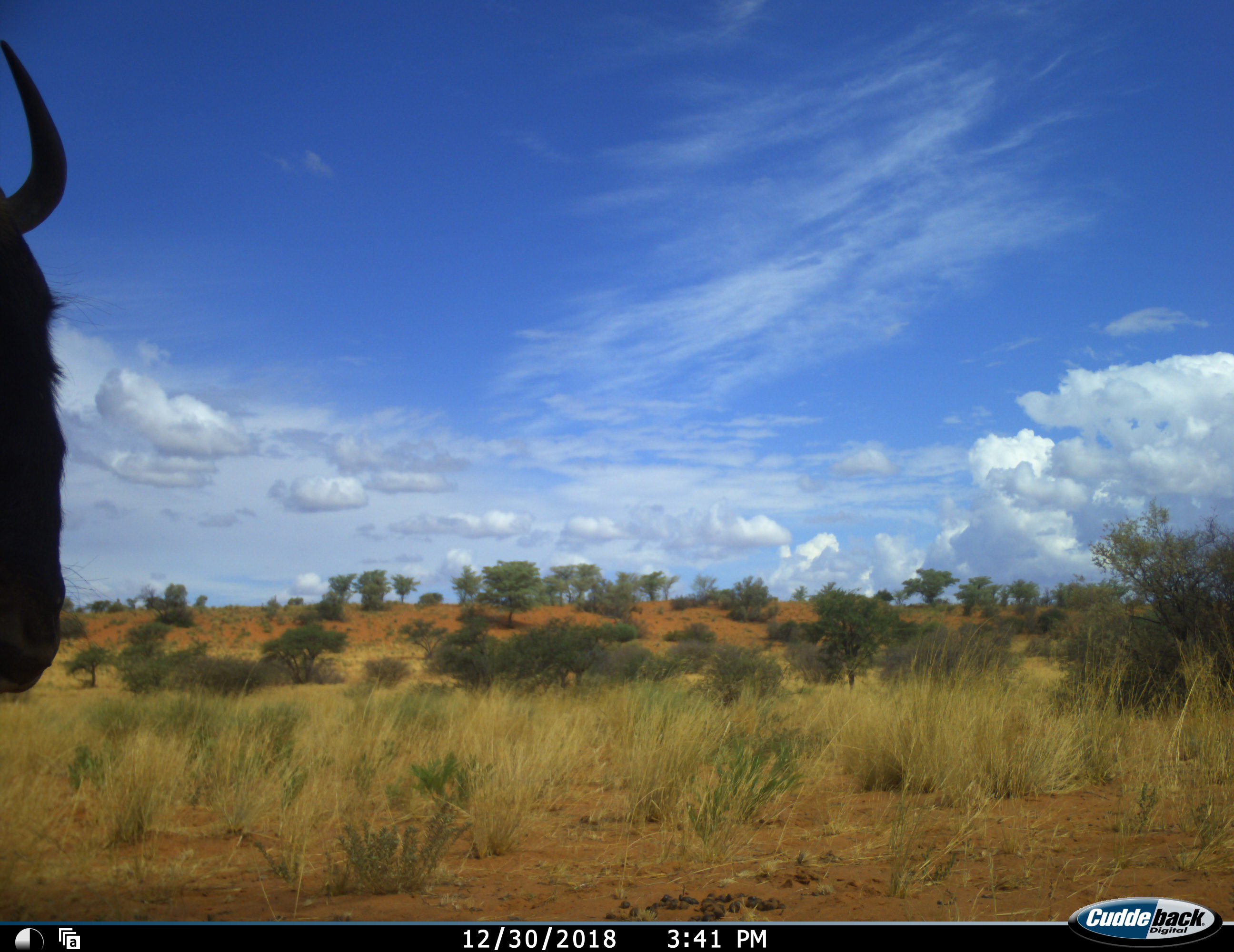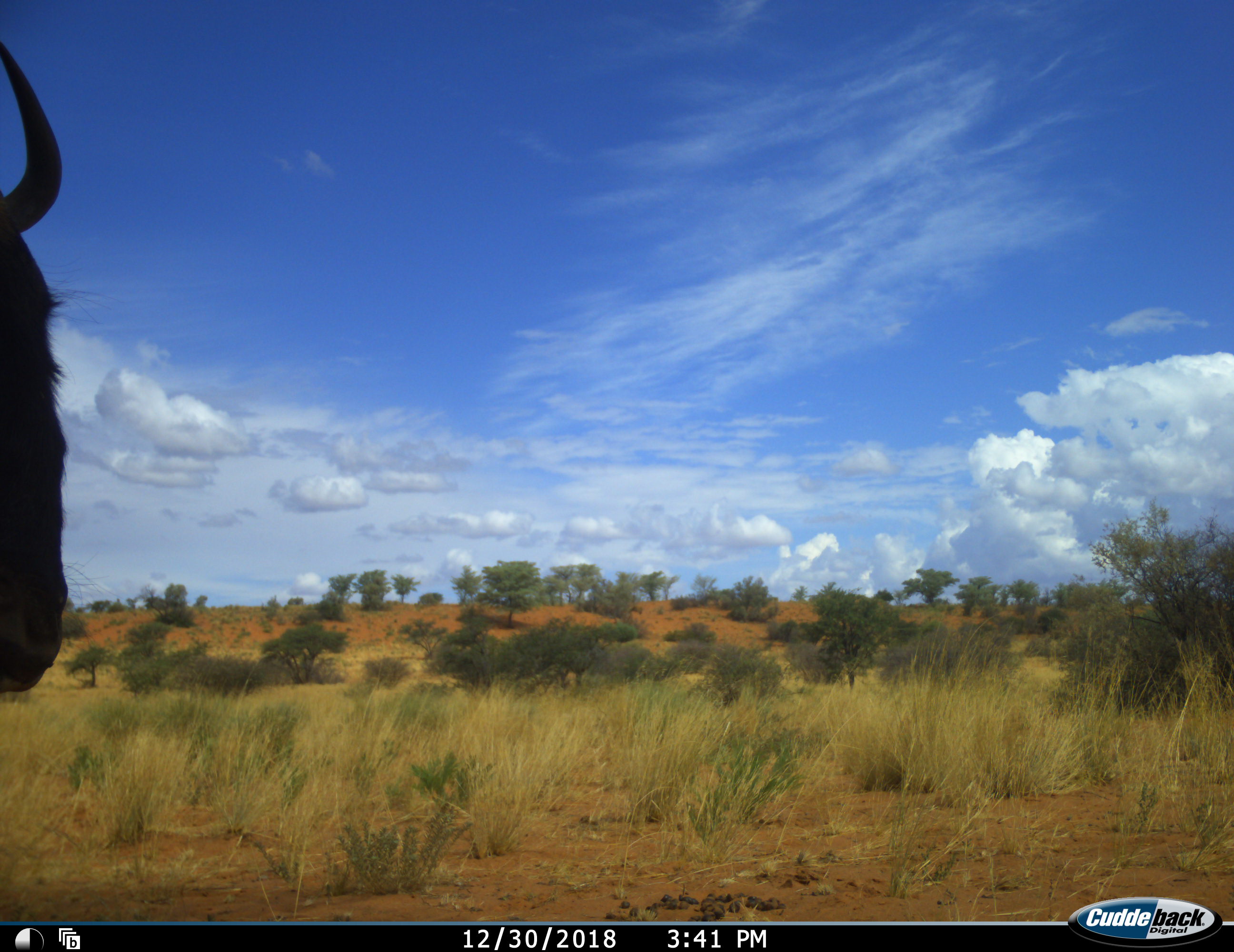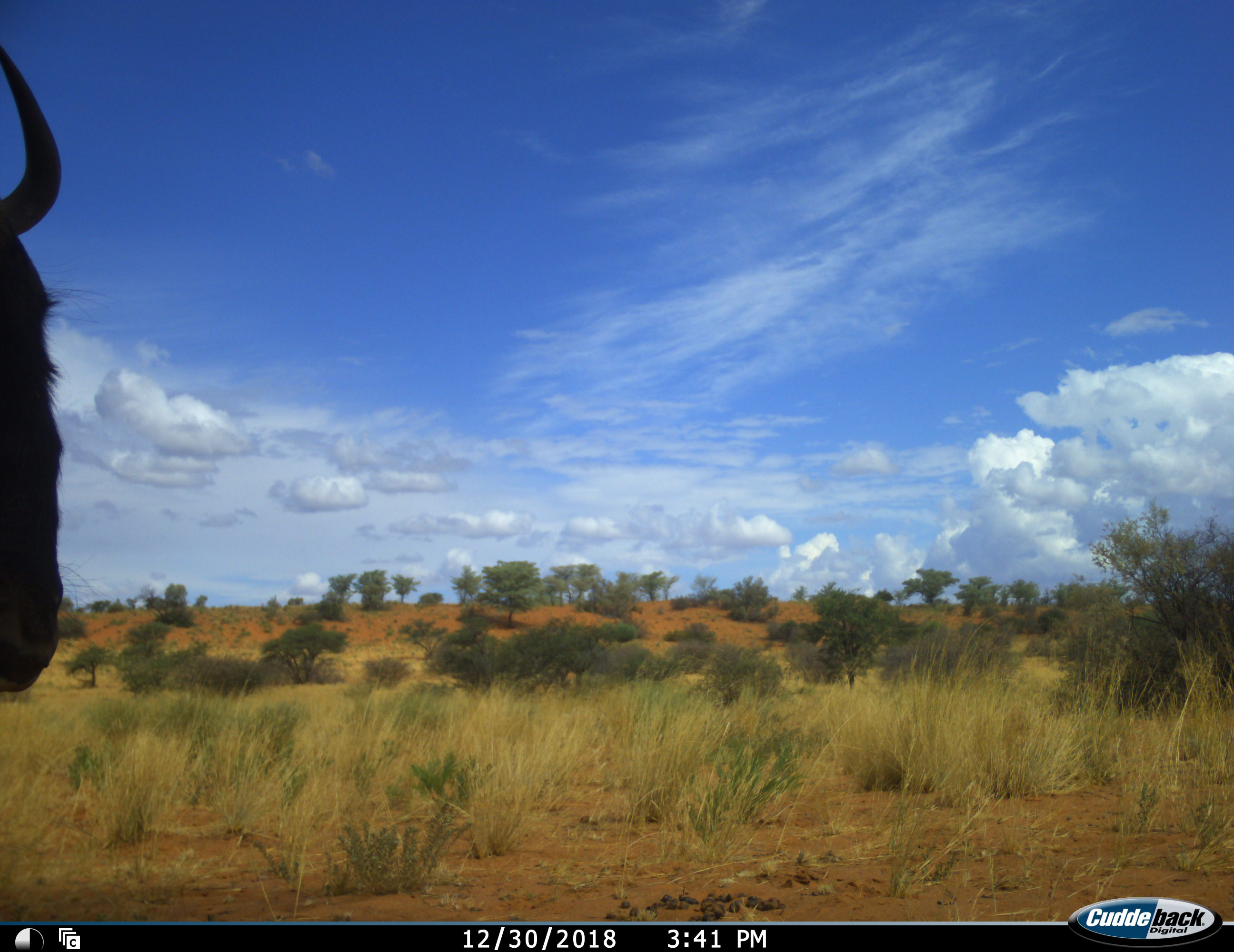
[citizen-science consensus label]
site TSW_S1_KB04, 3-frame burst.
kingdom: Animalia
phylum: Chordata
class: Mammalia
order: Artiodactyla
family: Bovidae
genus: Connochaetes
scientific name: Connochaetes taurinus taurinus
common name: blue wildebeest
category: wildebeestblue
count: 1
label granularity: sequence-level